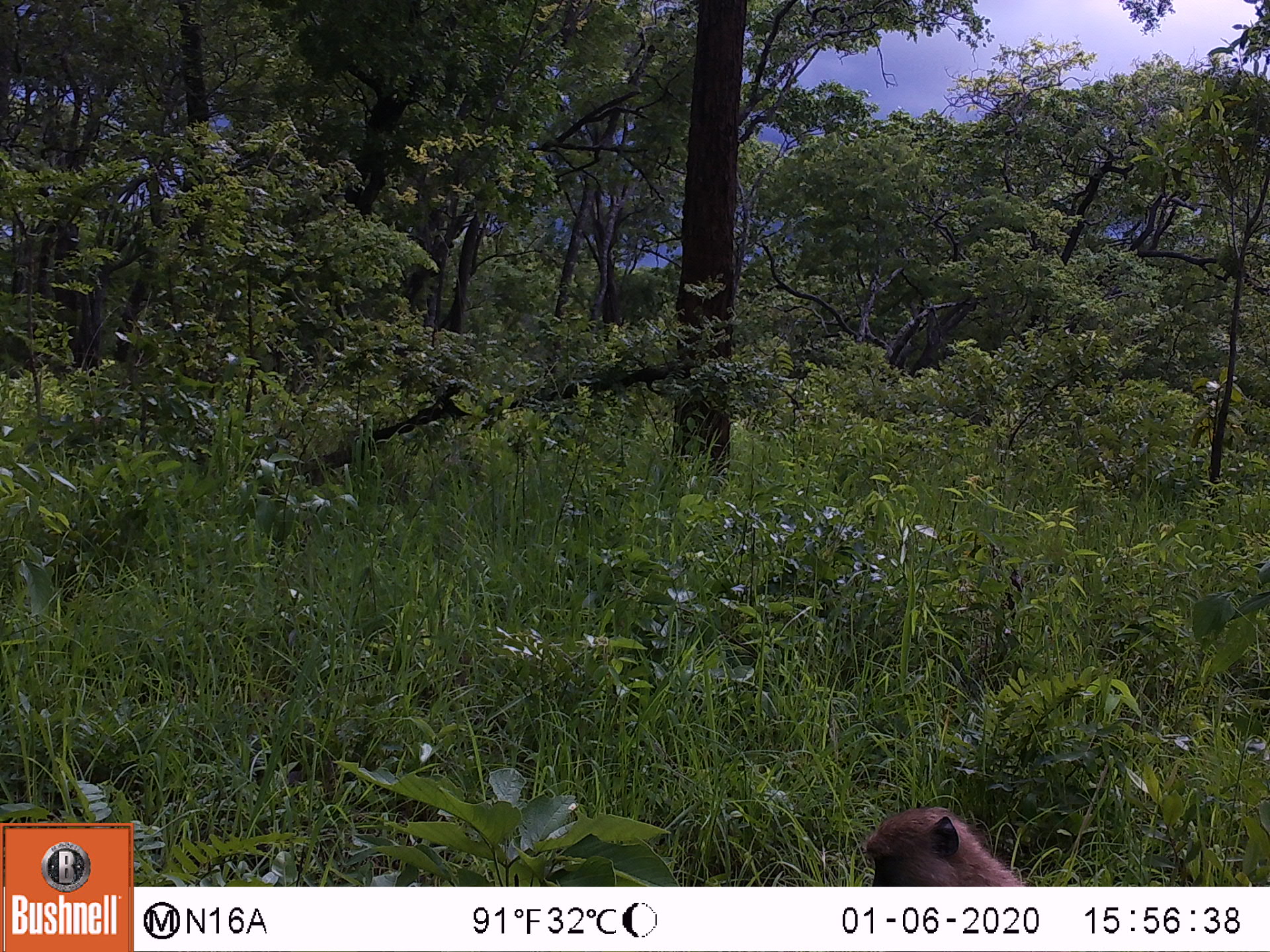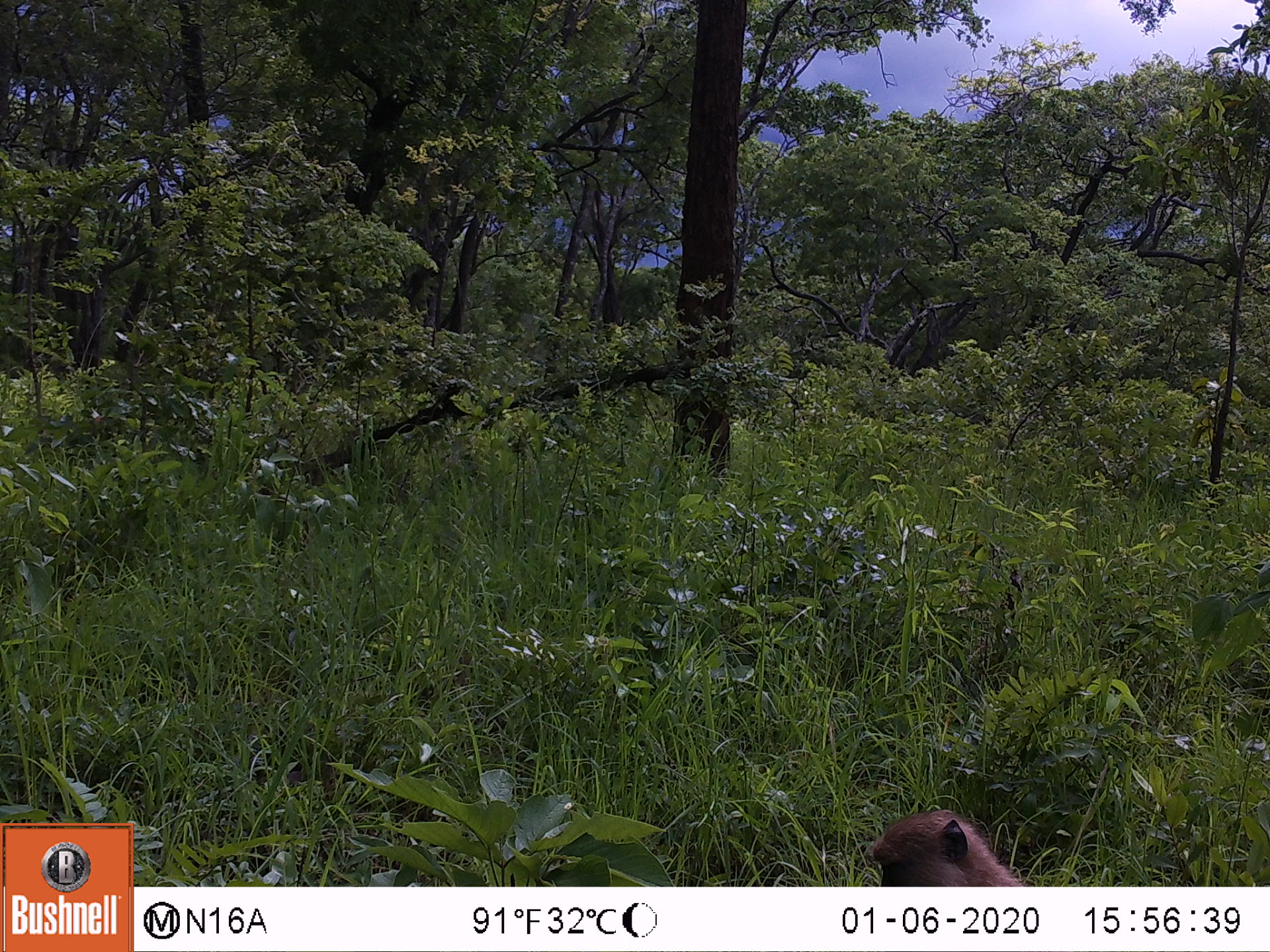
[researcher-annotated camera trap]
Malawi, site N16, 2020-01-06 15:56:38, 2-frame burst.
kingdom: Animalia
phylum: Chordata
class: Mammalia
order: Primates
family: Cercopithecidae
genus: Papio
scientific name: Papio cynocephalus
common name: yellow baboon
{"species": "yellow baboon (Papio cynocephalus)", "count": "1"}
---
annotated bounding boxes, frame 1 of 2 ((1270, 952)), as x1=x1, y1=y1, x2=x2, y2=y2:
yellow baboon: x1=864, y1=806, x2=1027, y2=886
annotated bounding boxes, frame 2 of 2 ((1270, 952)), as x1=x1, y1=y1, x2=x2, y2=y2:
yellow baboon: x1=867, y1=810, x2=1024, y2=881